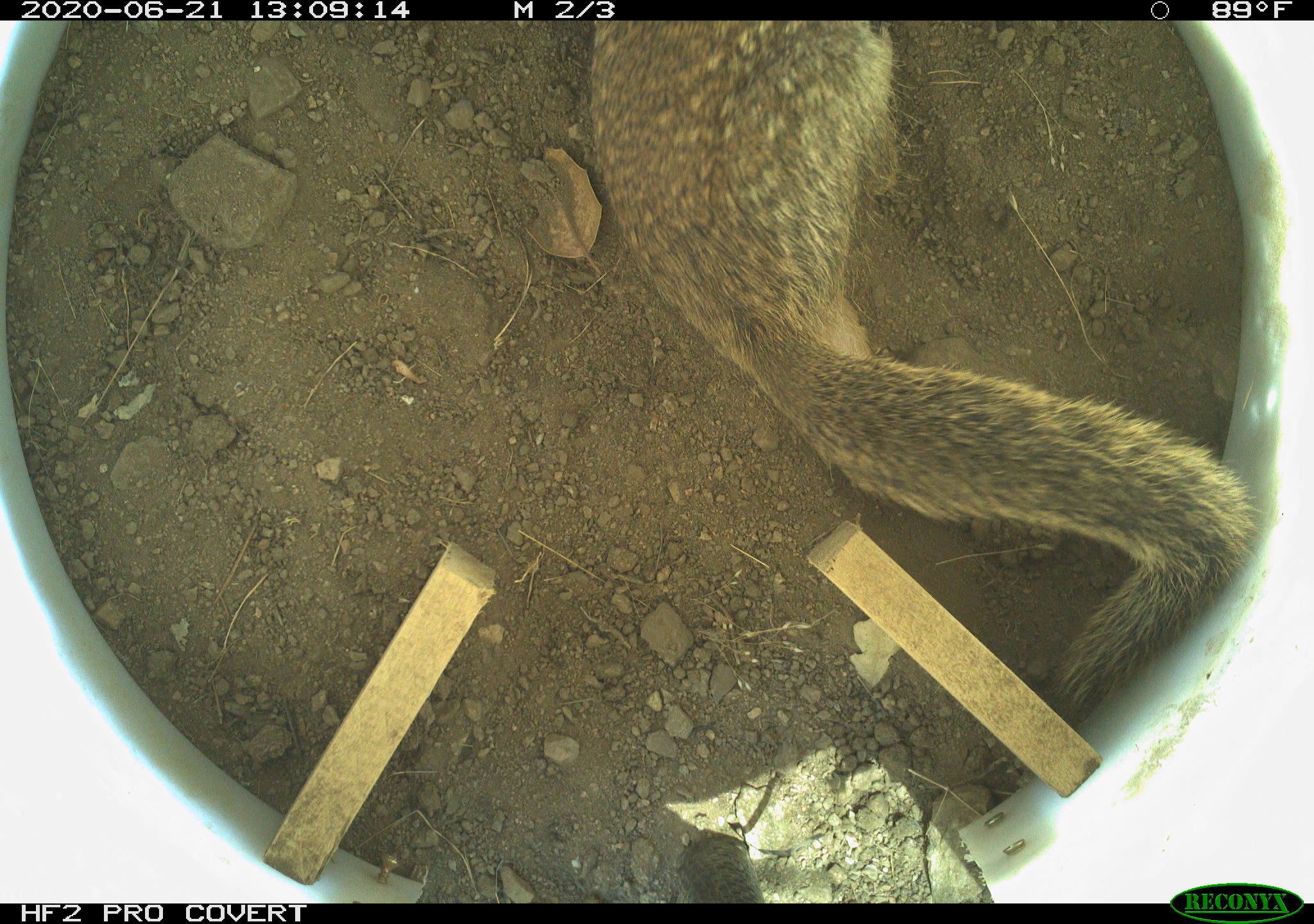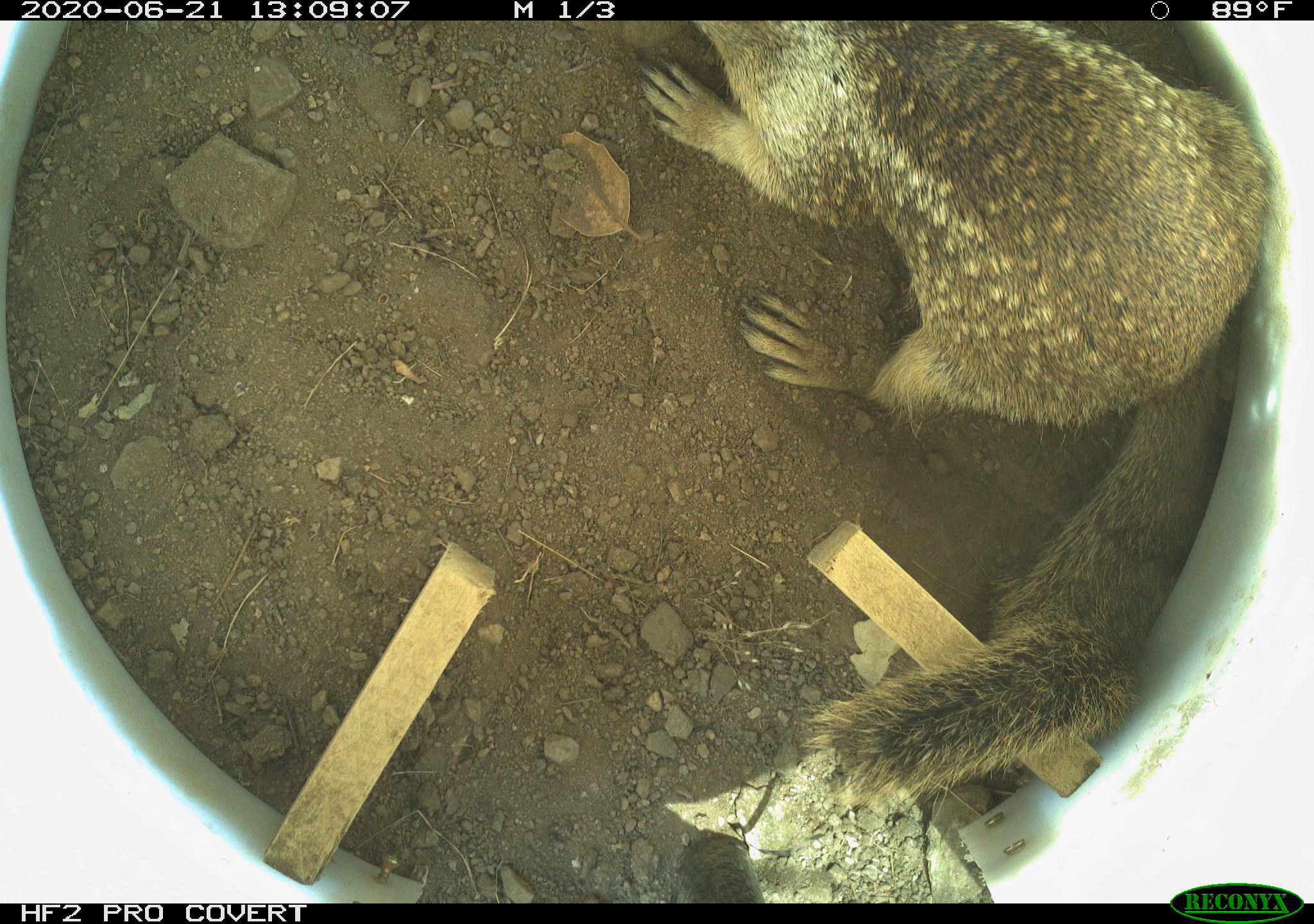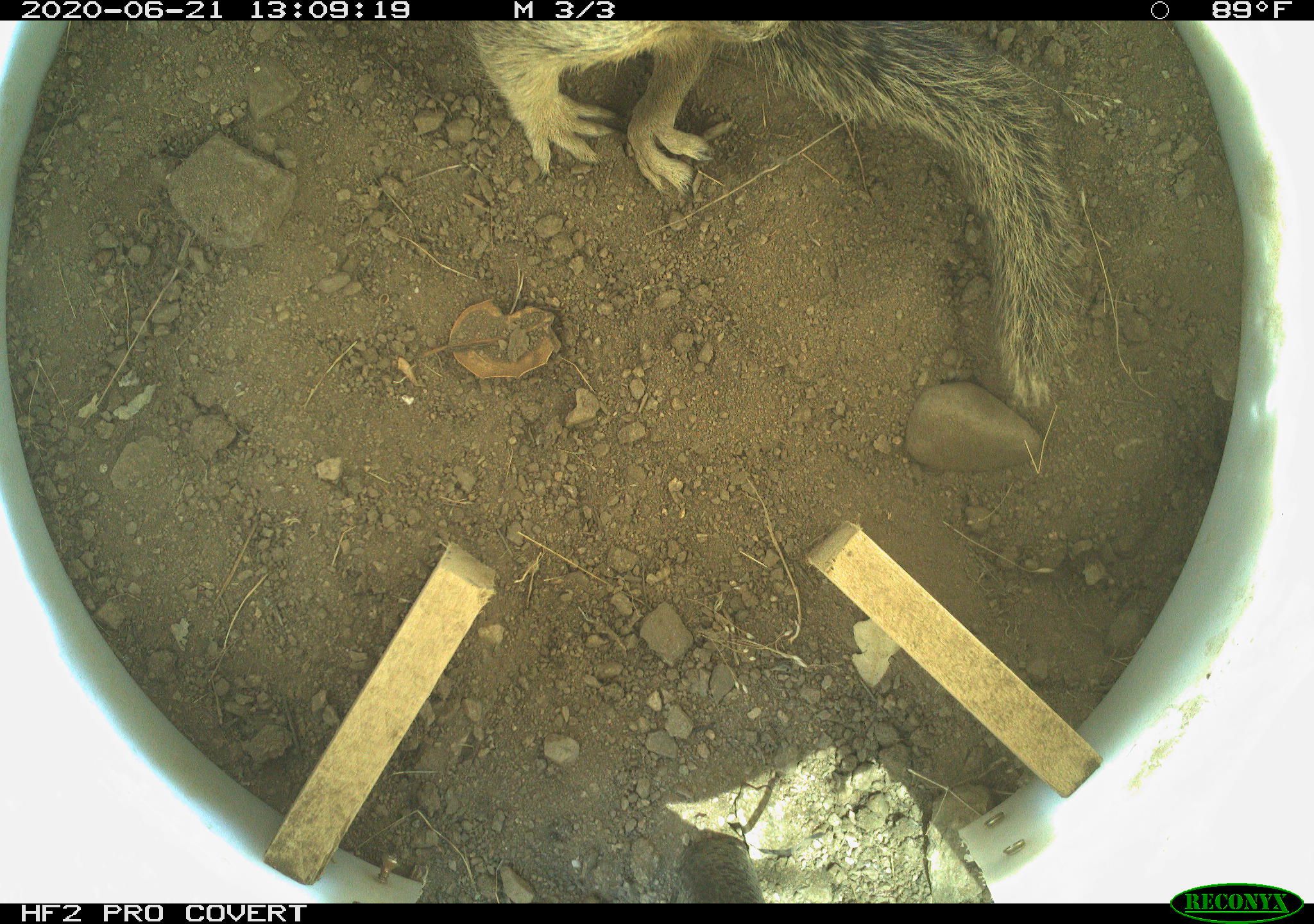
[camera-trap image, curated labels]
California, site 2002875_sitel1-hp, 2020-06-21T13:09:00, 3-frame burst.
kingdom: Animalia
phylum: Chordata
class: Mammalia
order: Rodentia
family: Sciuridae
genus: Otospermophilus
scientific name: Otospermophilus beecheyi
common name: california ground squirrel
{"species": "california ground squirrel (Otospermophilus beecheyi)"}